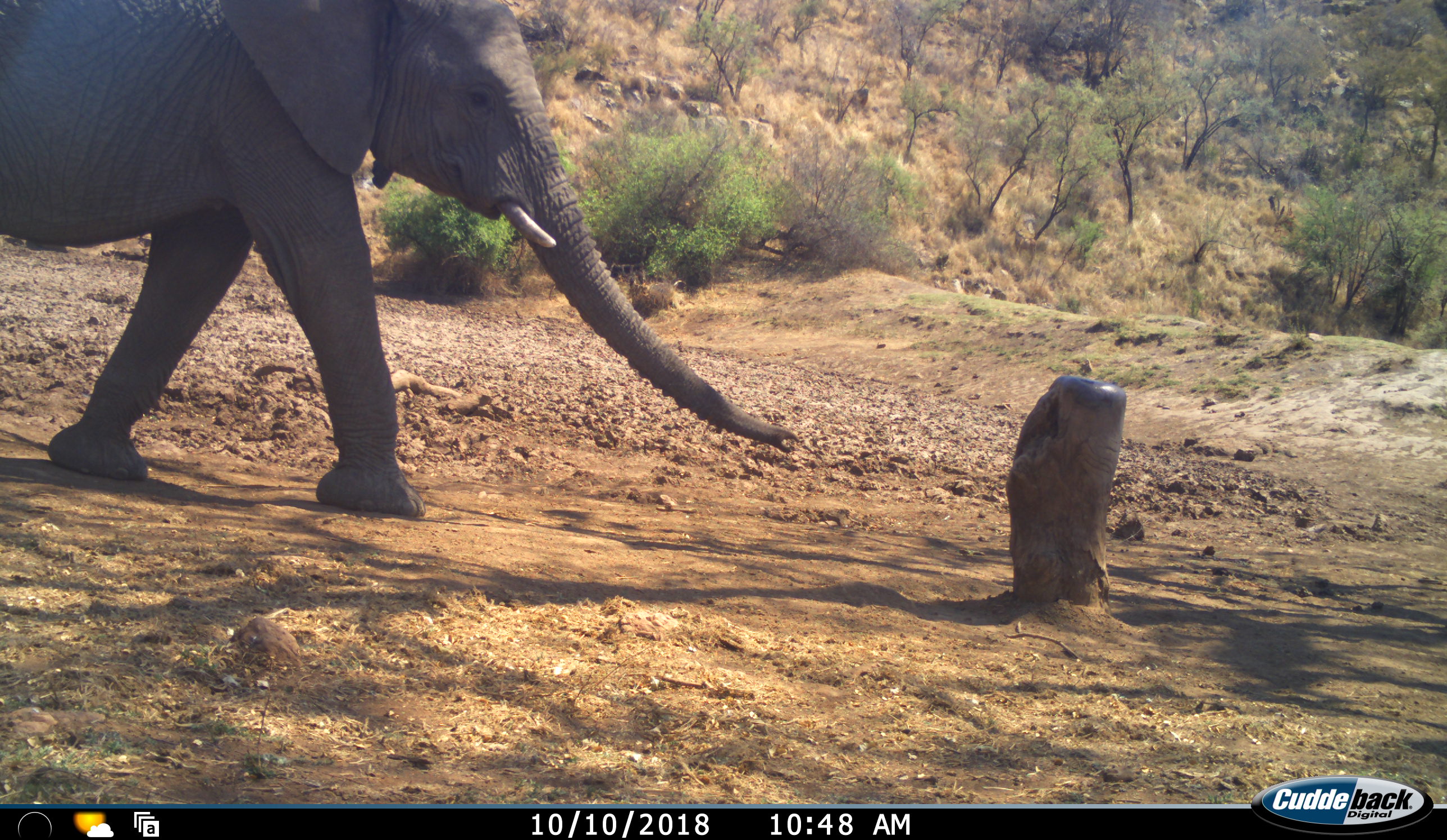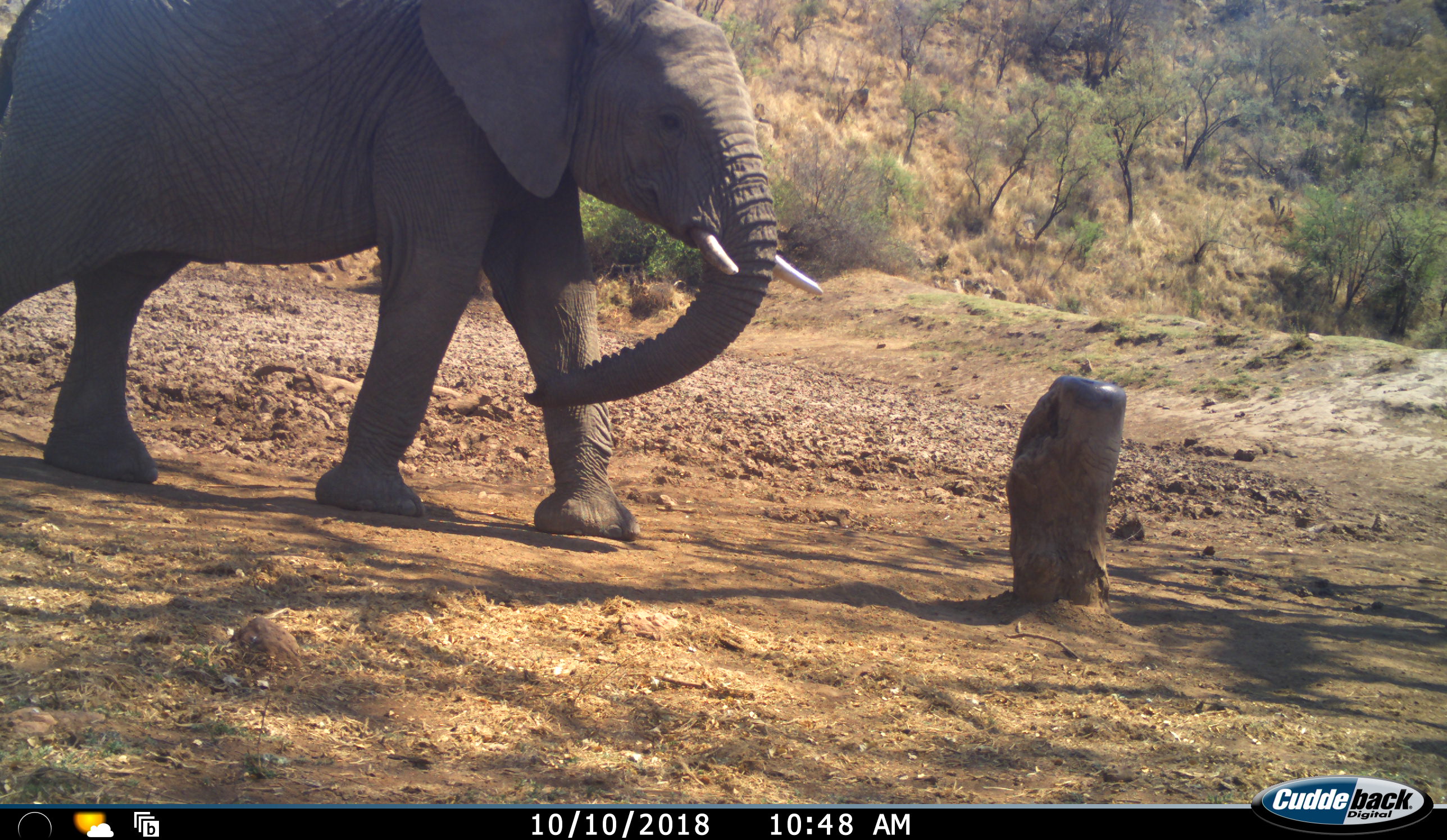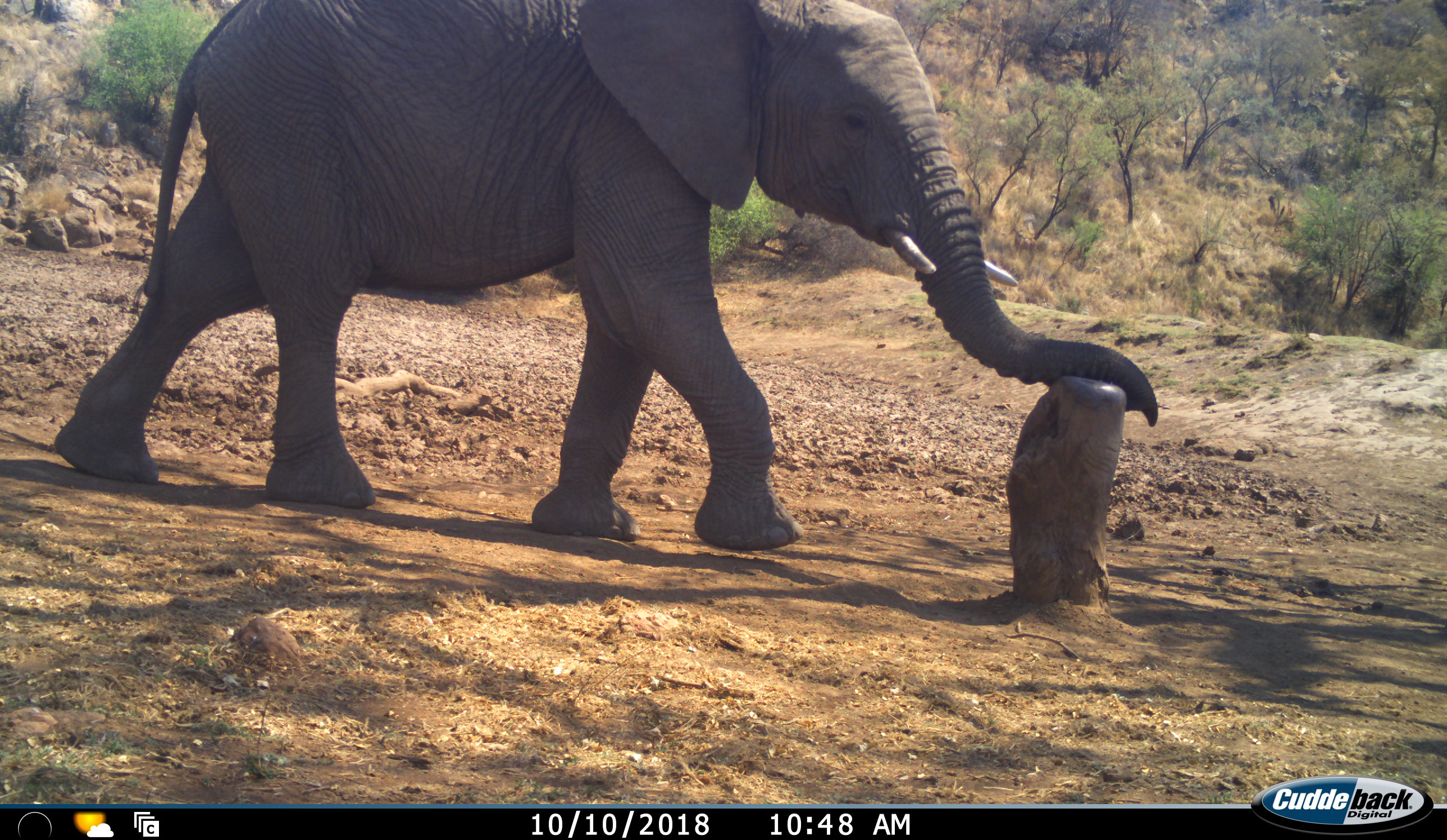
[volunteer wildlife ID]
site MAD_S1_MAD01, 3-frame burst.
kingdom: Animalia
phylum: Chordata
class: Mammalia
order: Proboscidea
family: Elephantidae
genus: Loxodonta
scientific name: Loxodonta africana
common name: african bush elephant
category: elephant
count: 1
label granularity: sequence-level